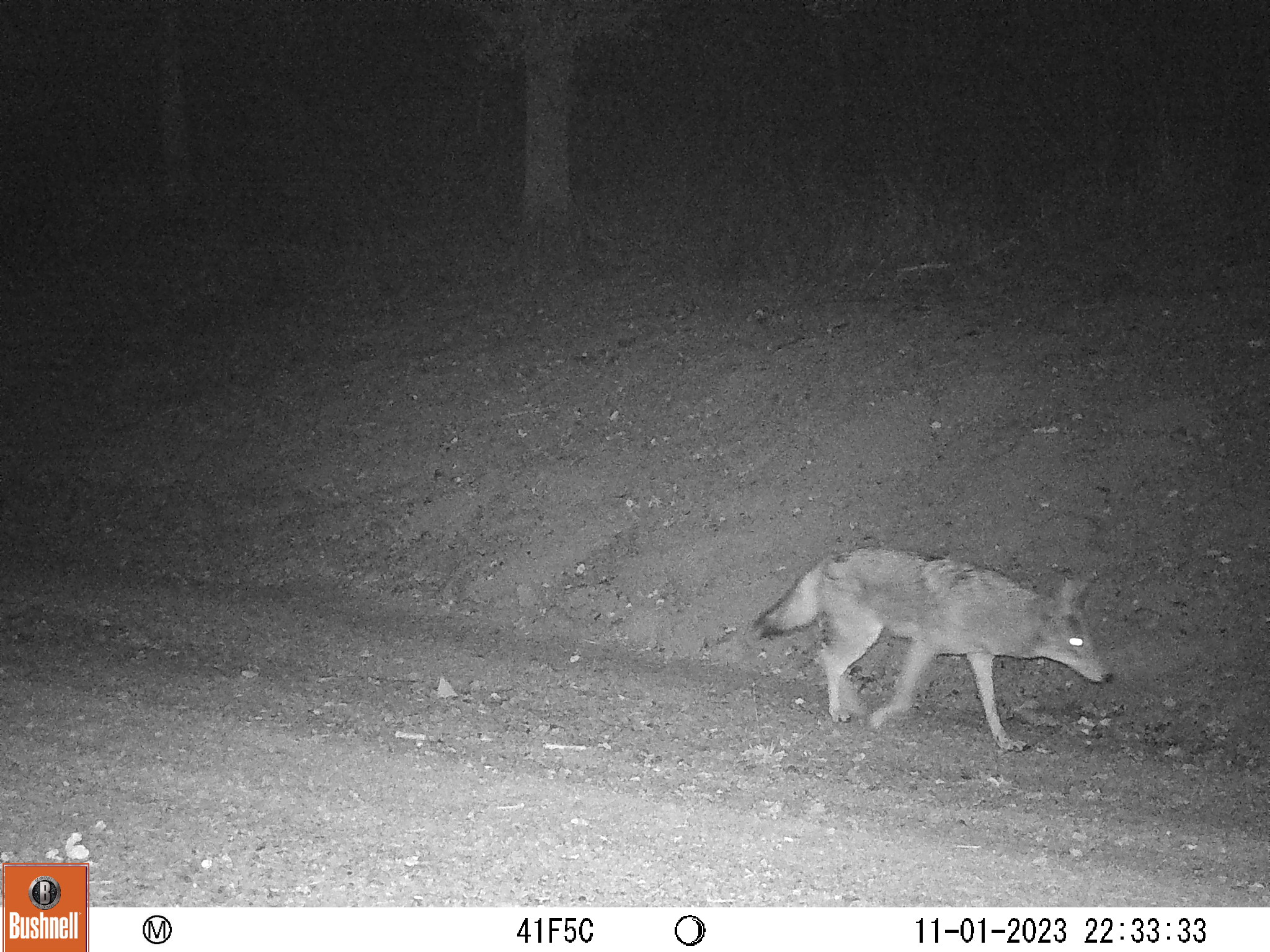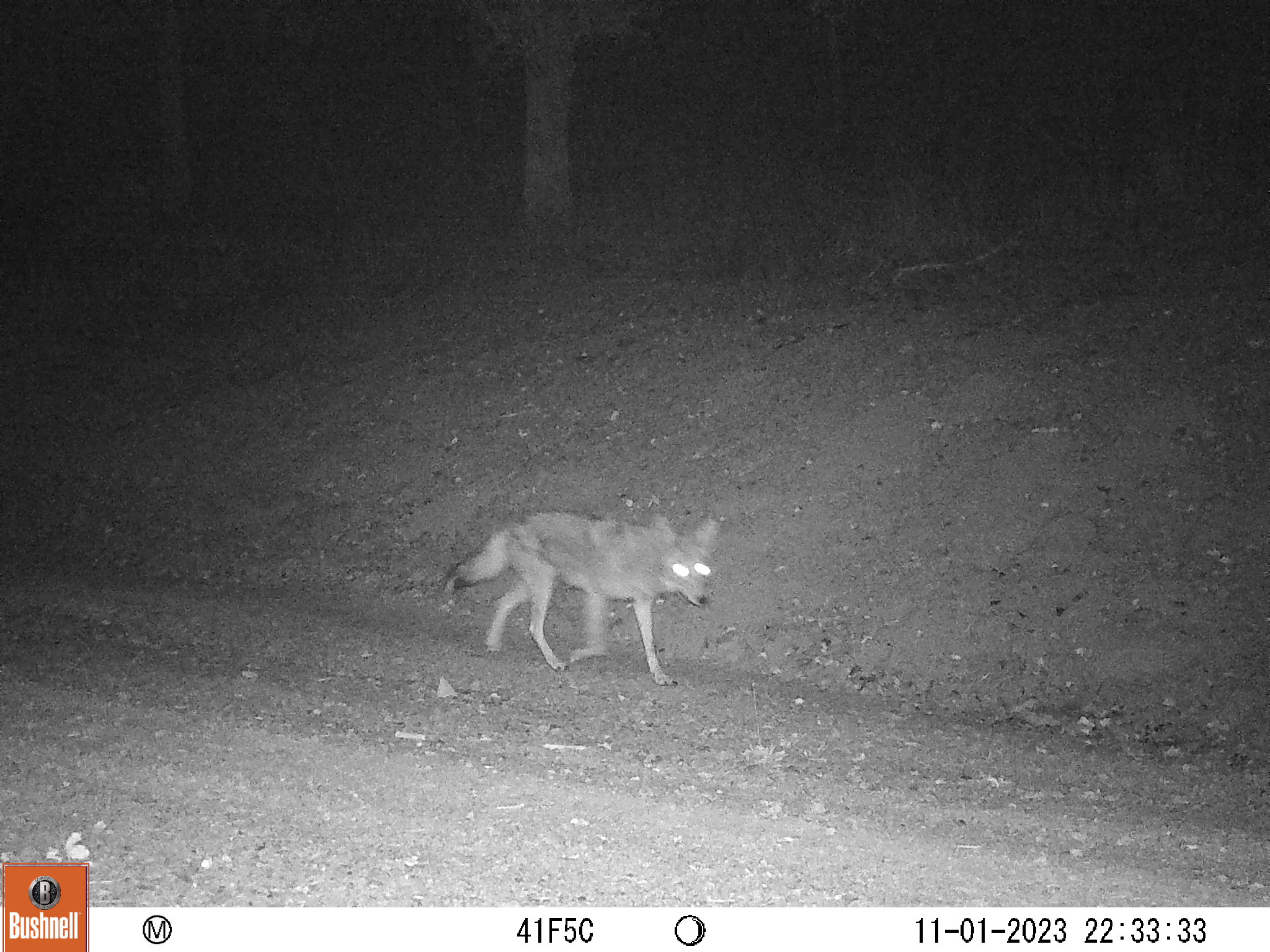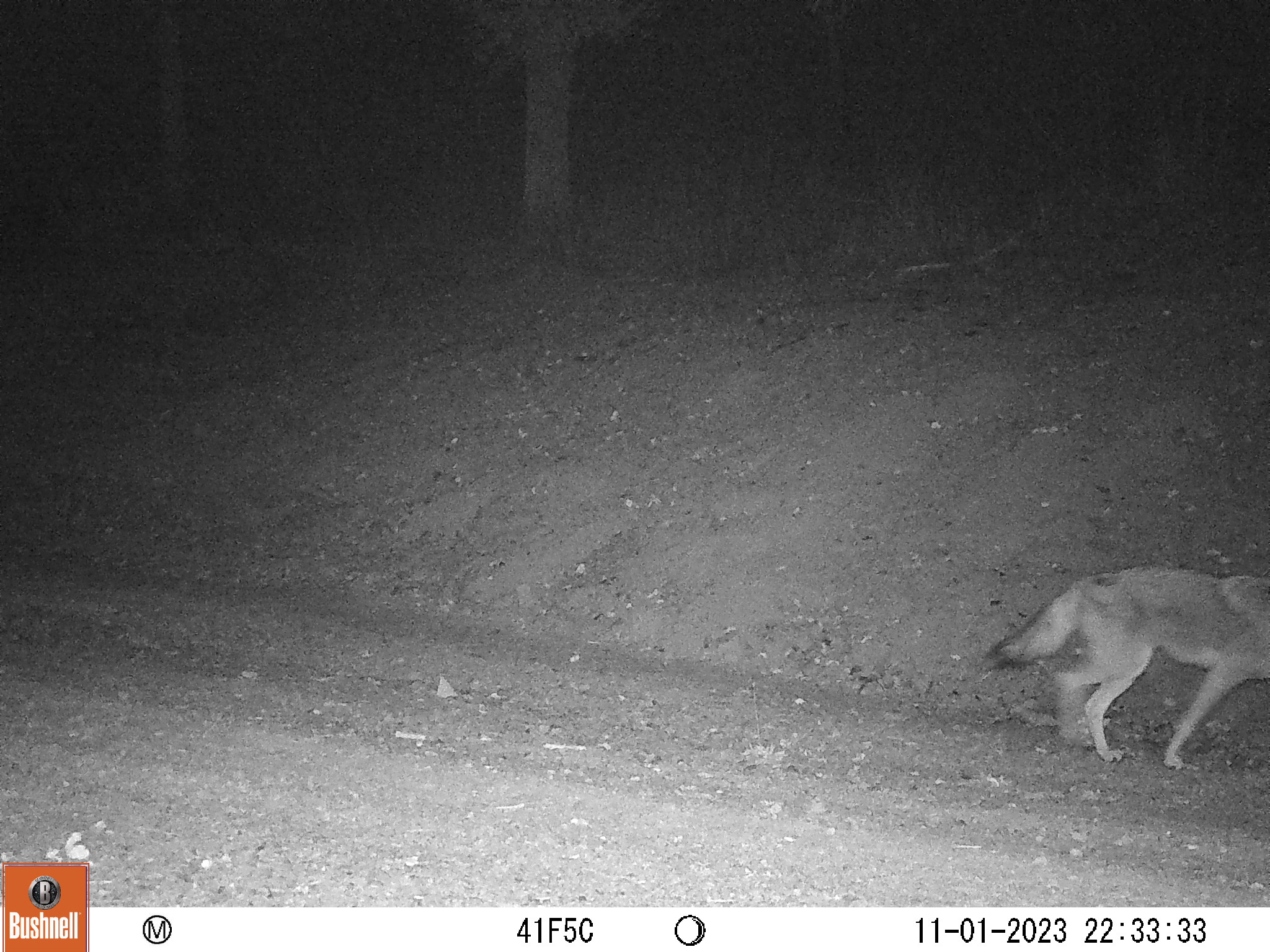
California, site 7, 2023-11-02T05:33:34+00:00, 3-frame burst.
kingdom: Animalia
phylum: Chordata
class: Mammalia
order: Carnivora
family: Canidae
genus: Canis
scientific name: Canis latrans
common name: coyote